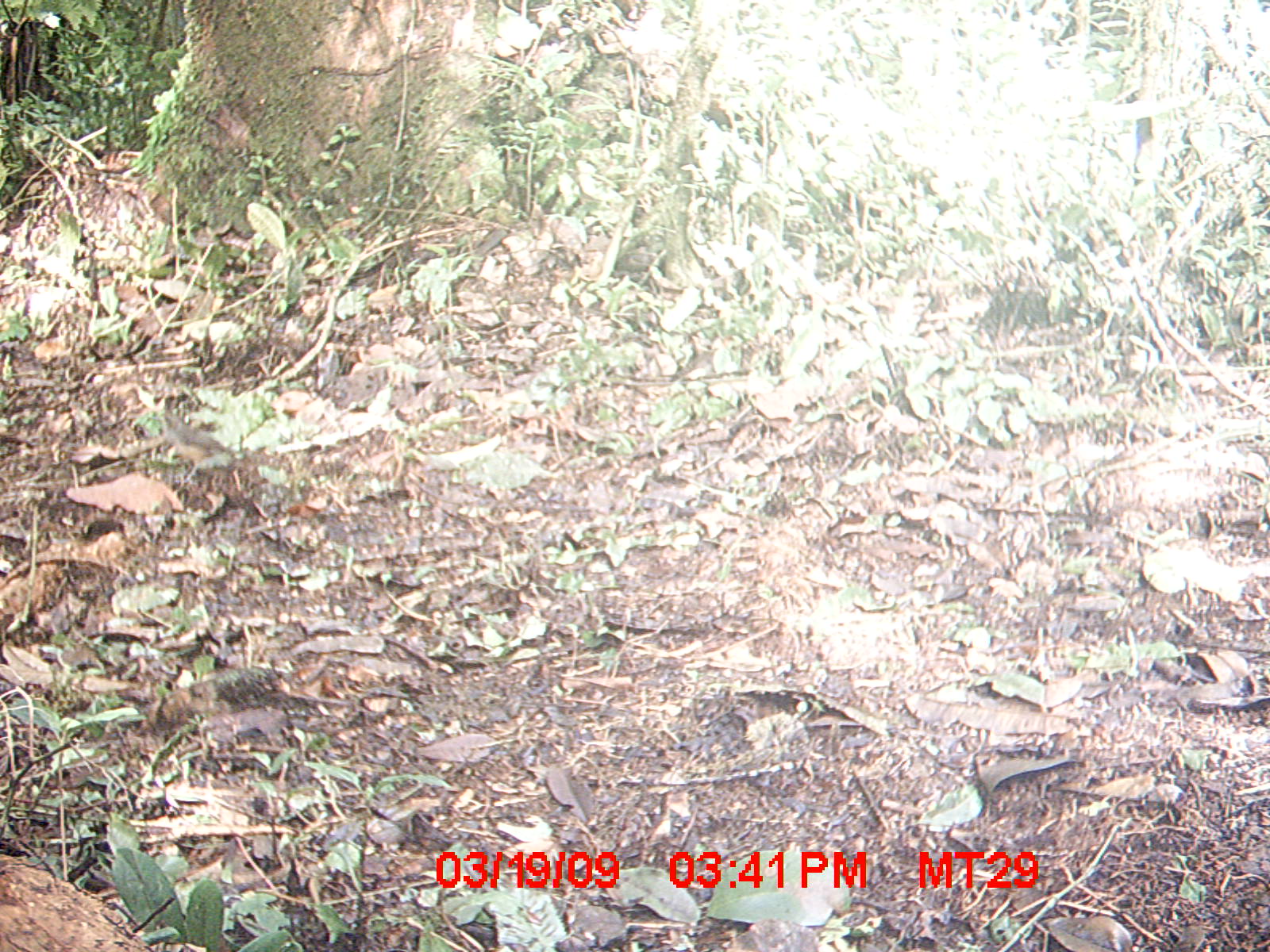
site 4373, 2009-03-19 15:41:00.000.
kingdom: Animalia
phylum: Chordata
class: Aves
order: Passeriformes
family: Muscicapidae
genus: Copsychus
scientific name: Copsychus albospecularis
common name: madagascar magpie-robin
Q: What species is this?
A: Copsychus albospecularis (madagascar magpie-robin).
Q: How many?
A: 1.